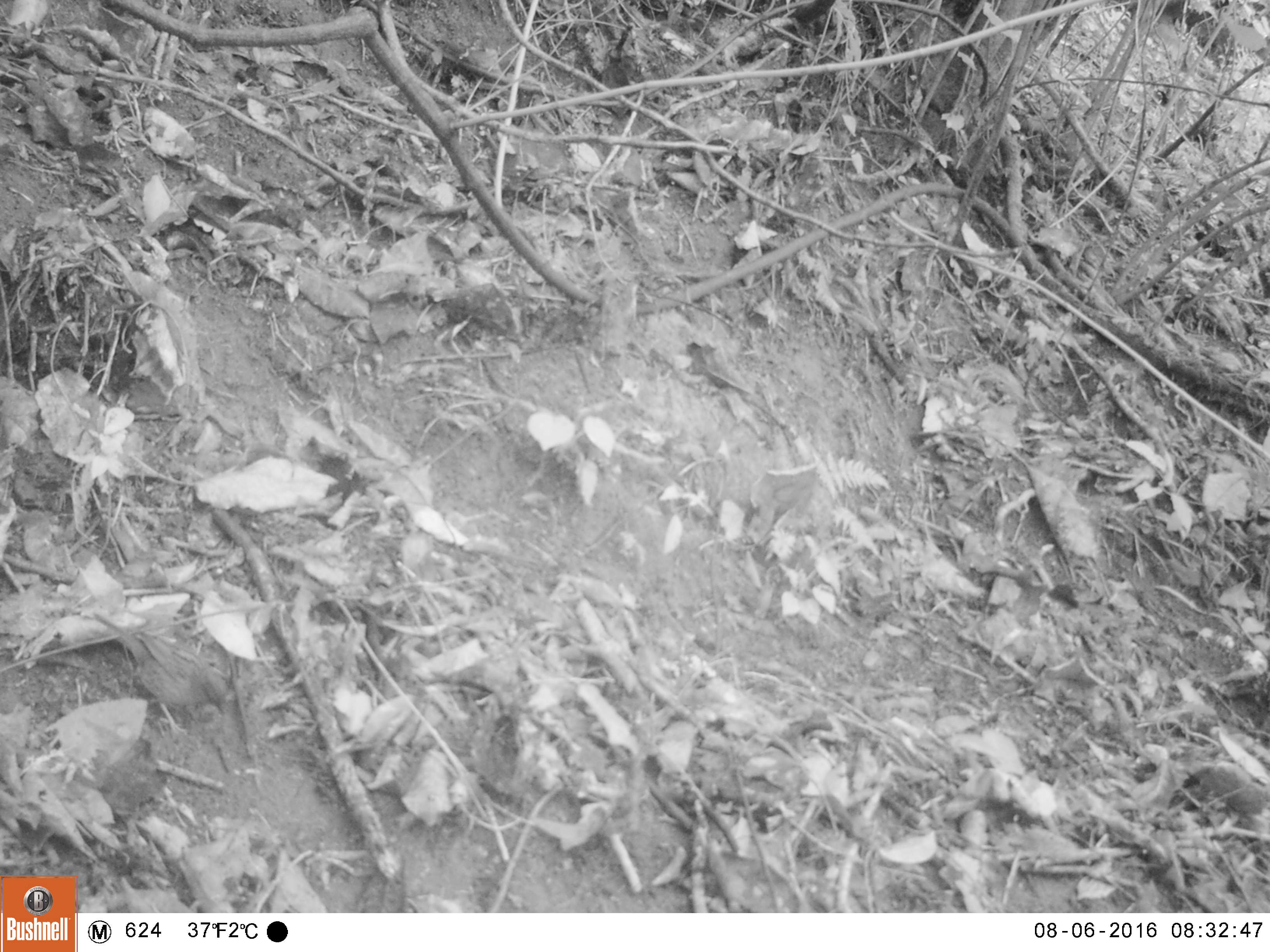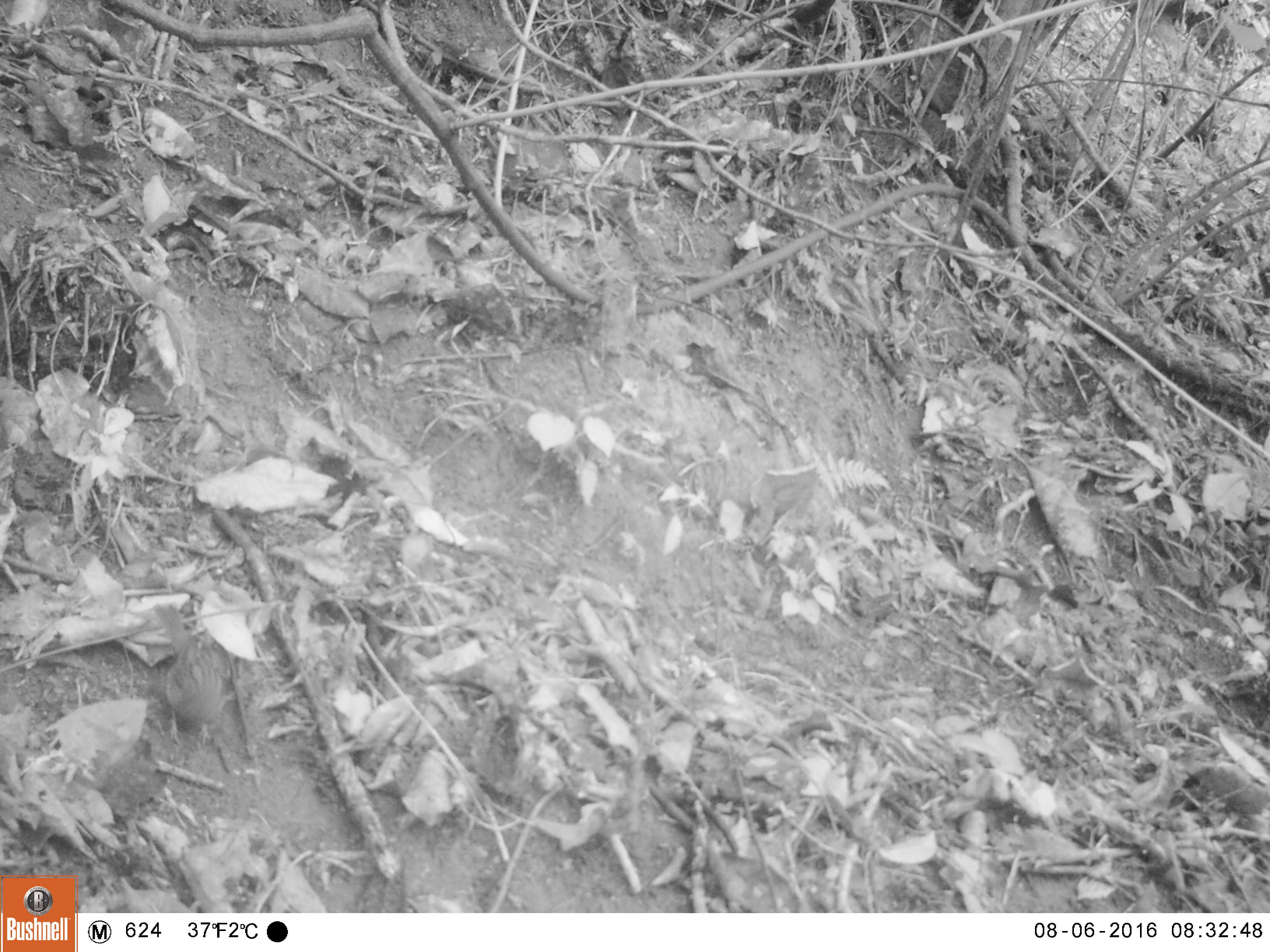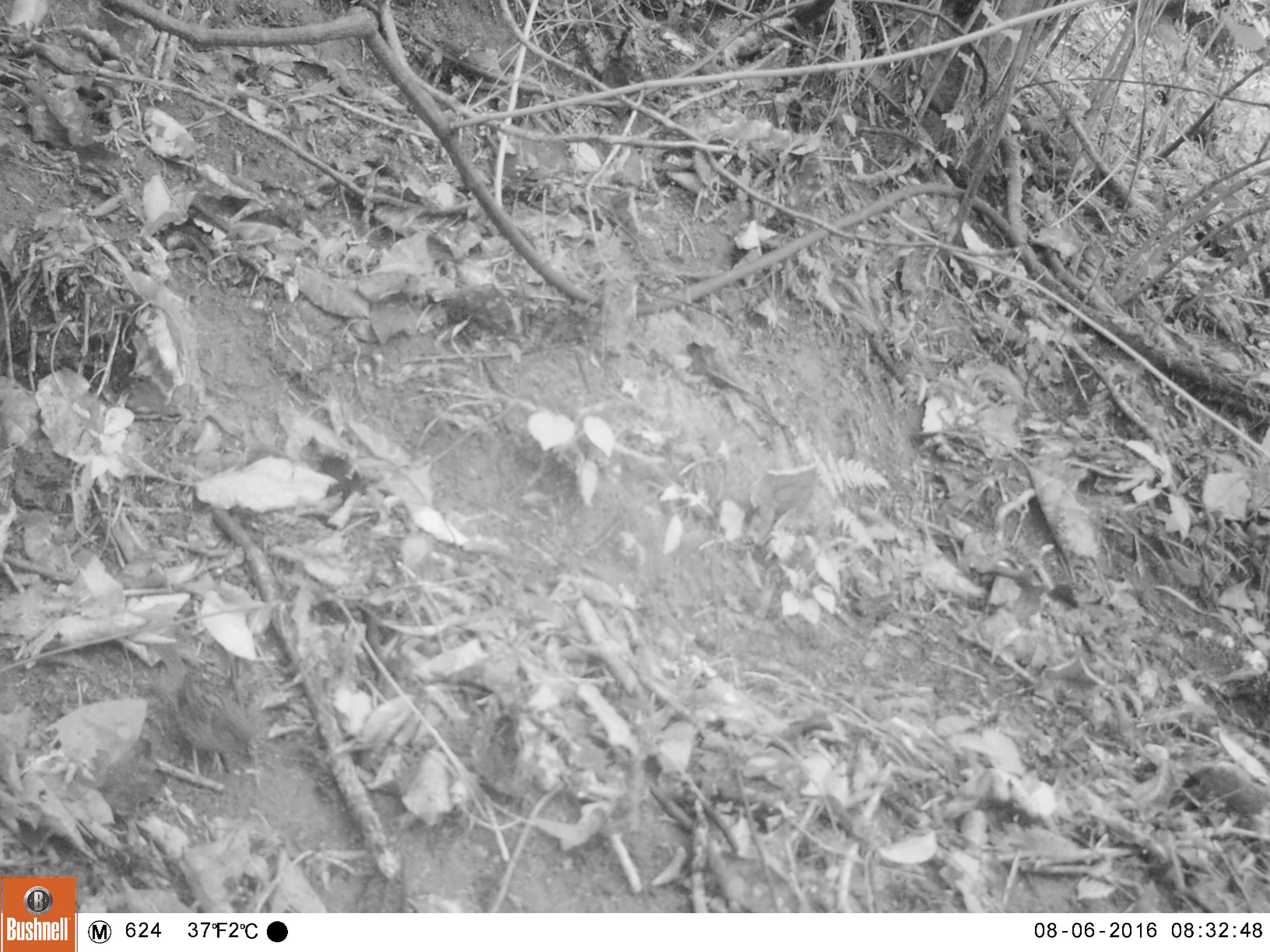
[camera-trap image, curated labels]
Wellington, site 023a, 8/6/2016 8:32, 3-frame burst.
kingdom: Animalia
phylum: Chordata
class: Aves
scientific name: Aves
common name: bird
Bird (Aves).